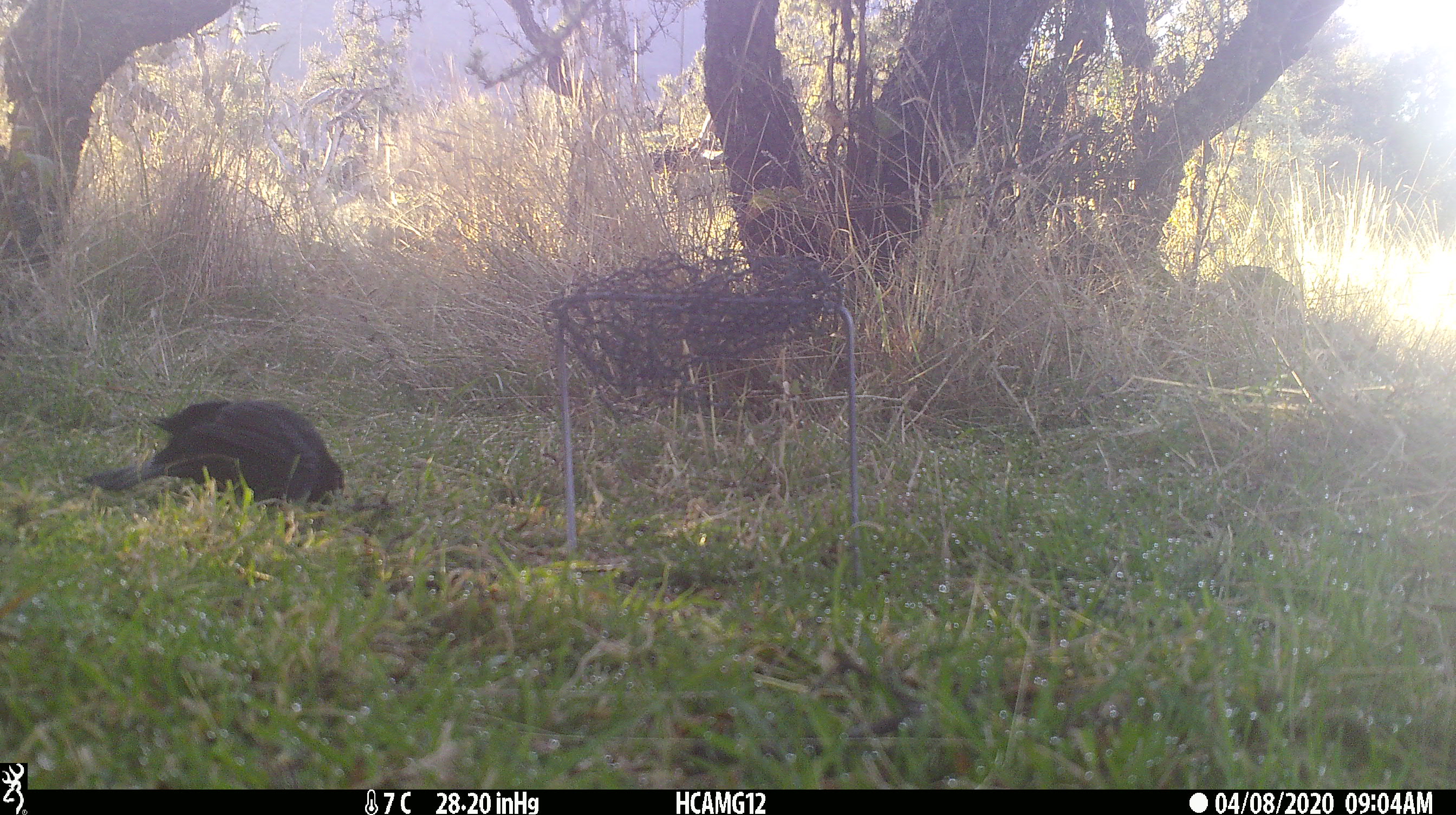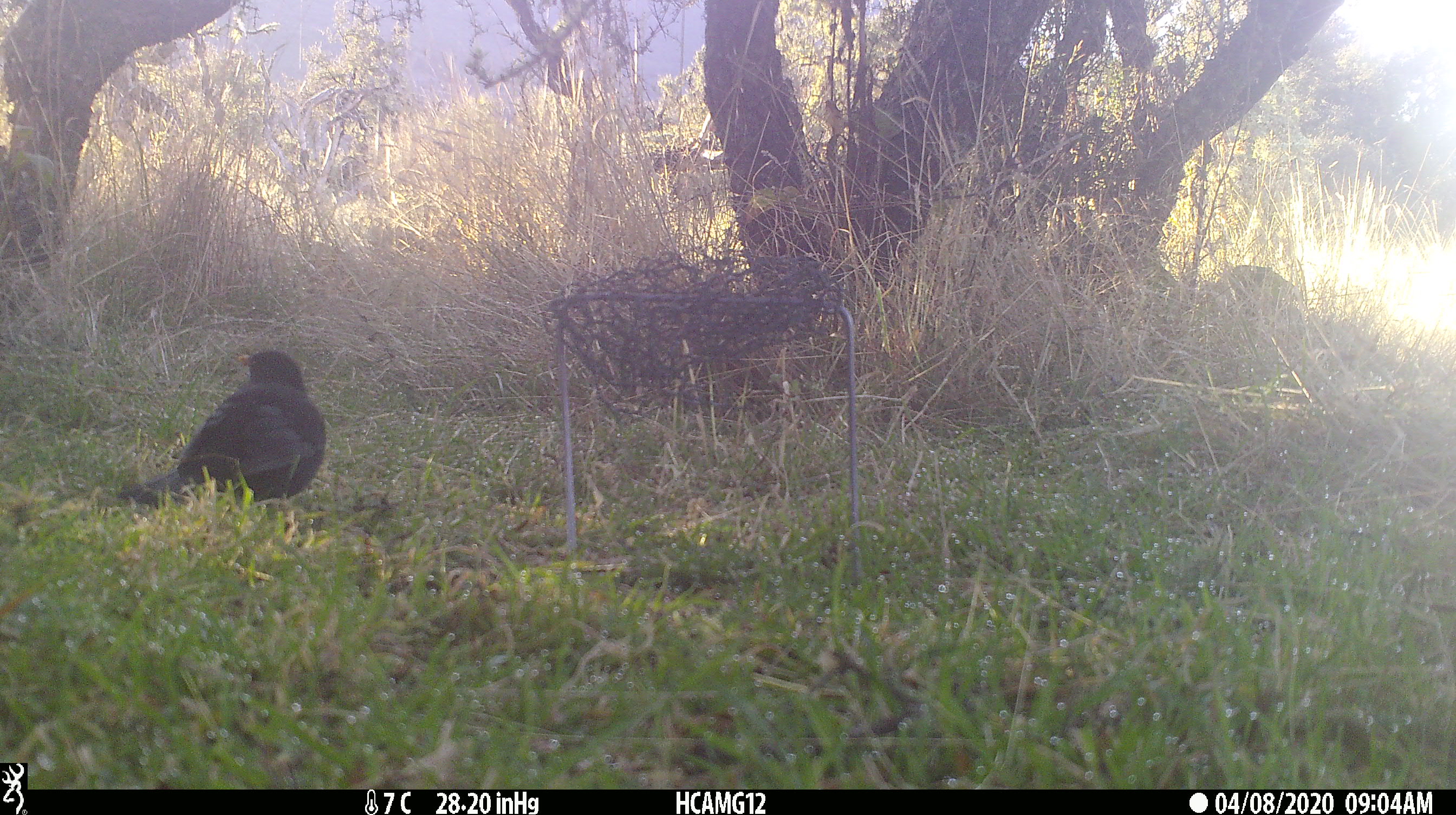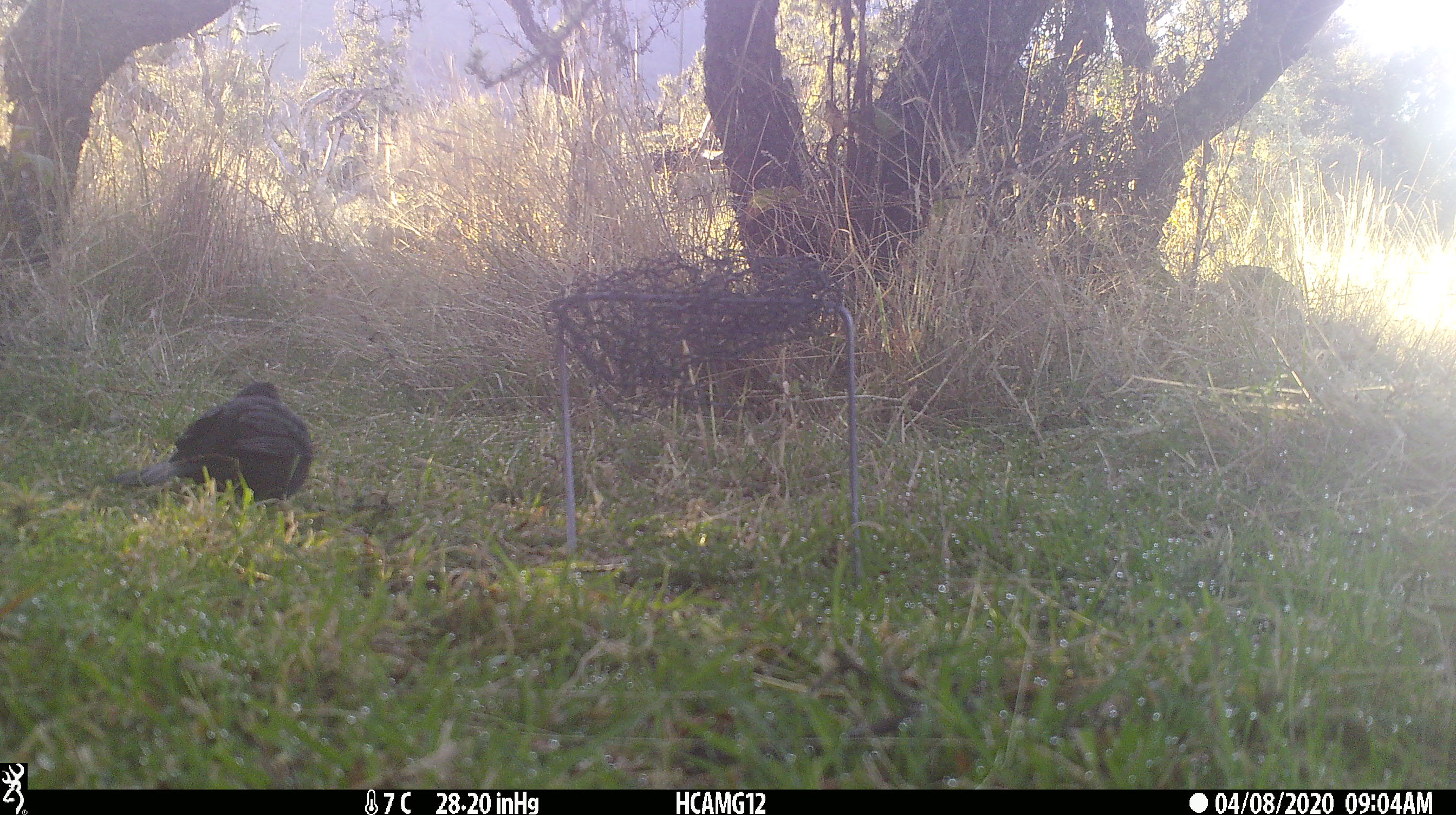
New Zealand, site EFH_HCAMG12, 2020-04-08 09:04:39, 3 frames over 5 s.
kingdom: Animalia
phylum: Chordata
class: Aves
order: Passeriformes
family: Turdidae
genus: Turdus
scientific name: Turdus merula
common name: eurasian blackbird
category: blackbird